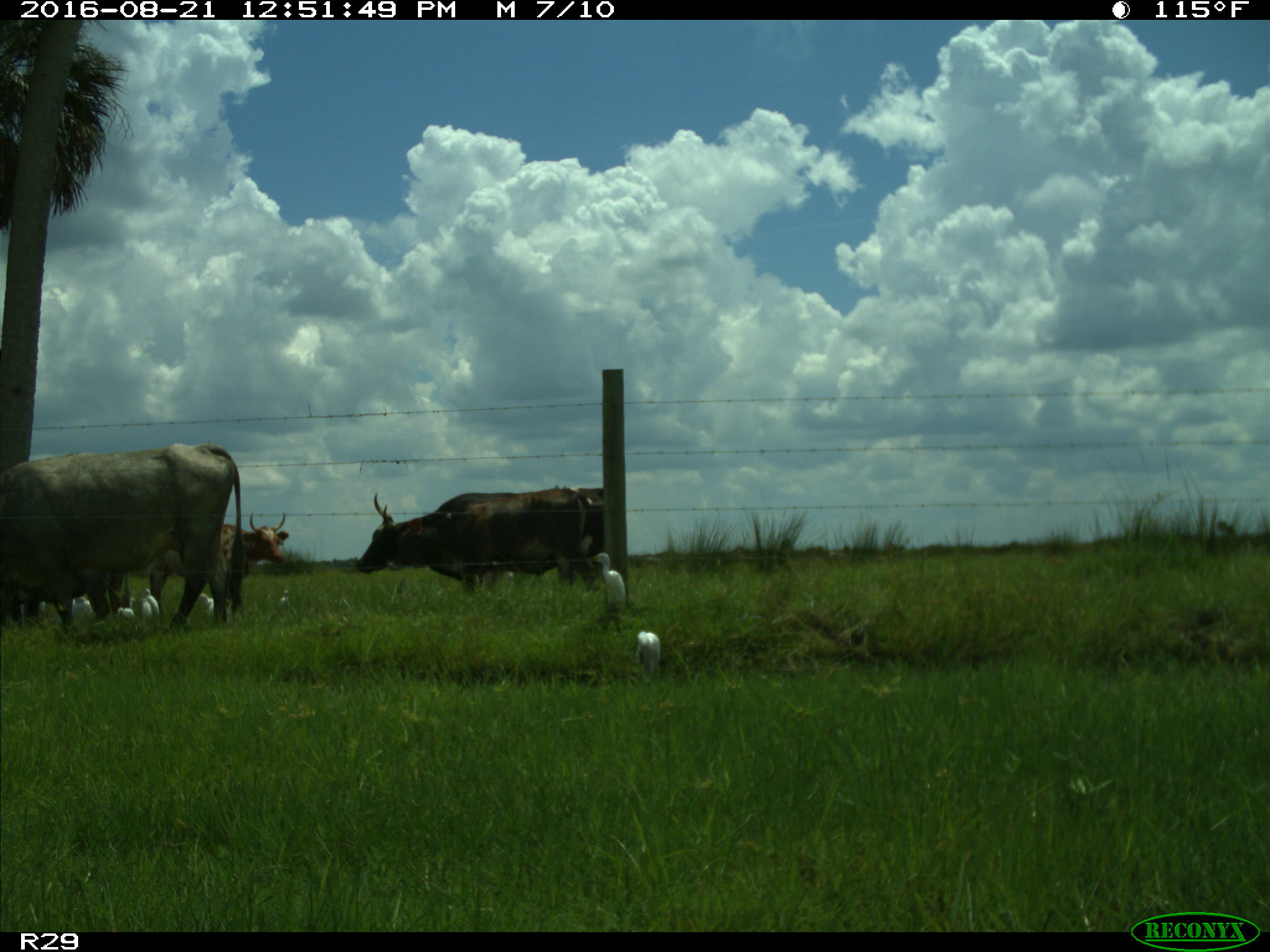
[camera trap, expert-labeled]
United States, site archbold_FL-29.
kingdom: Animalia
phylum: Chordata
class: Mammalia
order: Artiodactyla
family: Bovidae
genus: Bos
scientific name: Bos taurus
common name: domestic cow